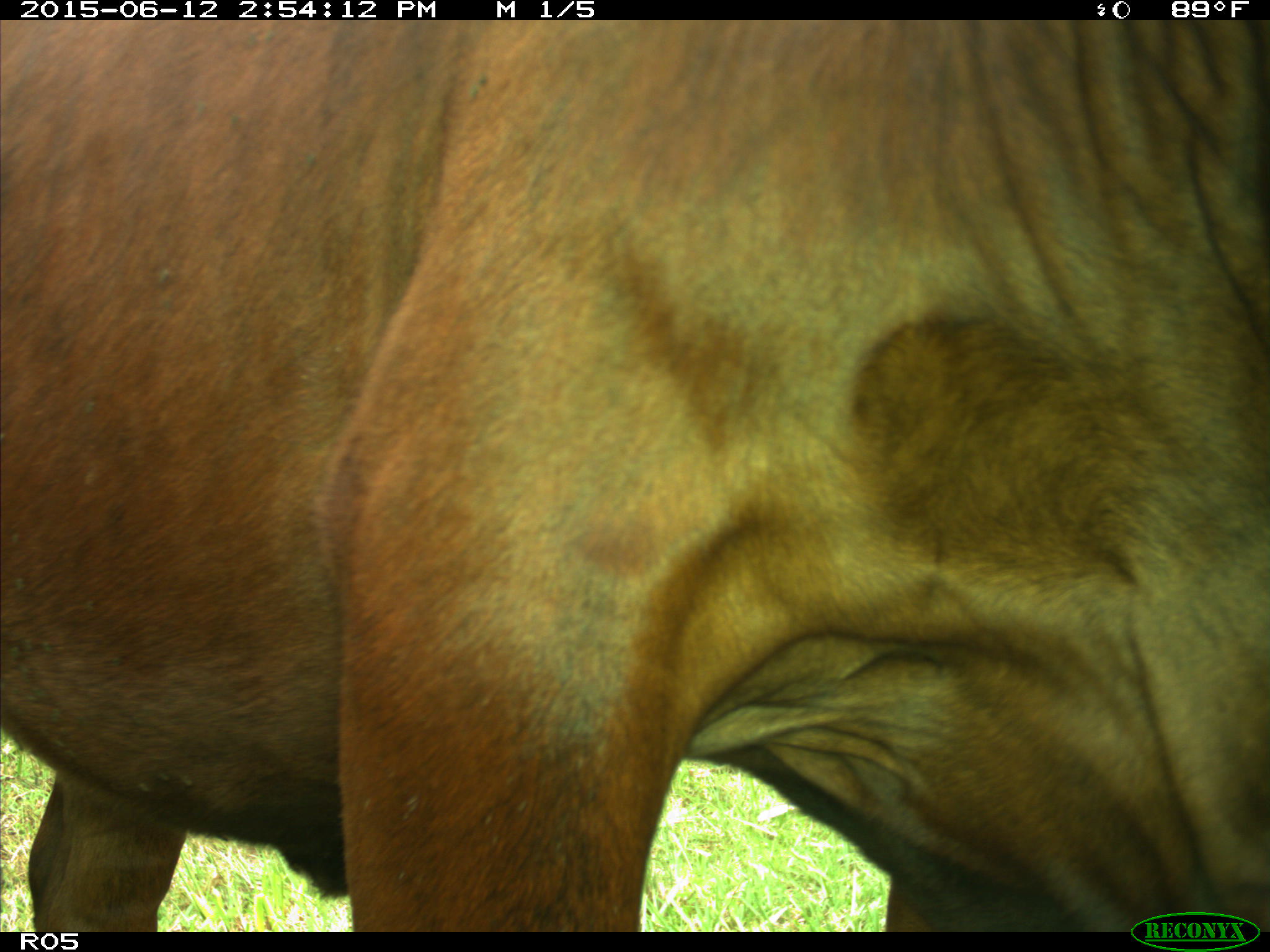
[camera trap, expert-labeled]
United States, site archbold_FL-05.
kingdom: Animalia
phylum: Chordata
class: Mammalia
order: Artiodactyla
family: Bovidae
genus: Bos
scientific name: Bos taurus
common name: domestic cow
Bos taurus (domestic cow).